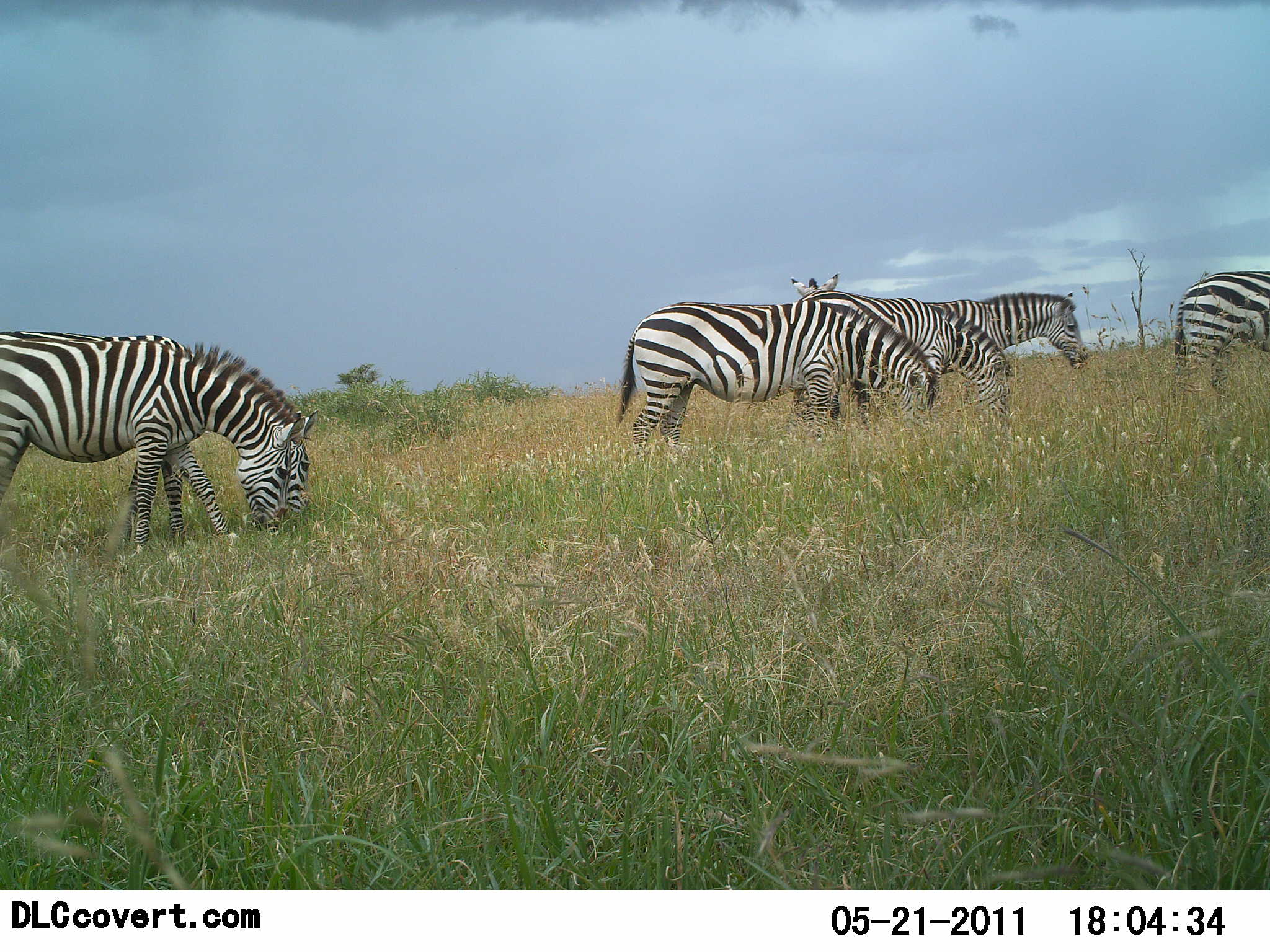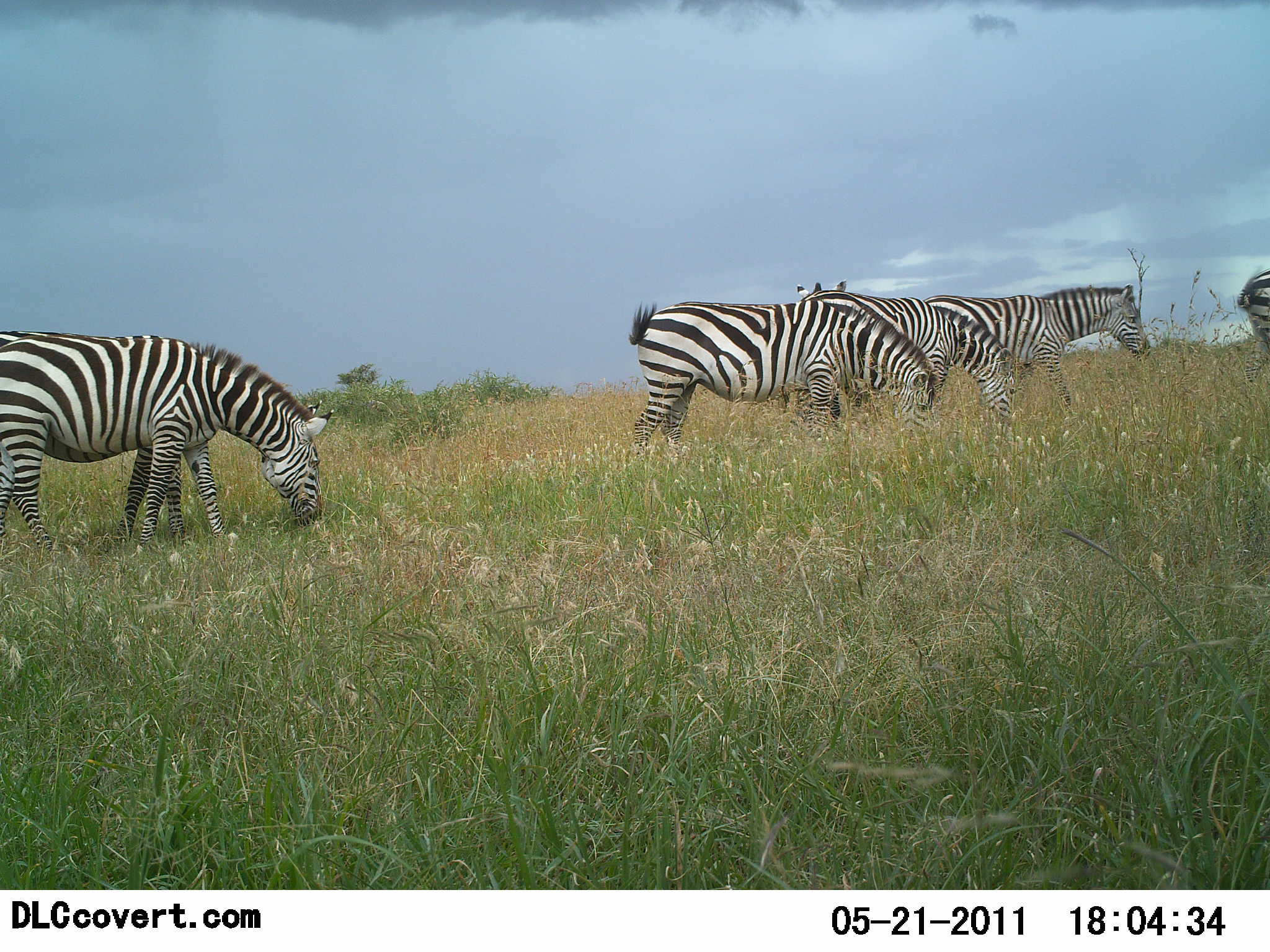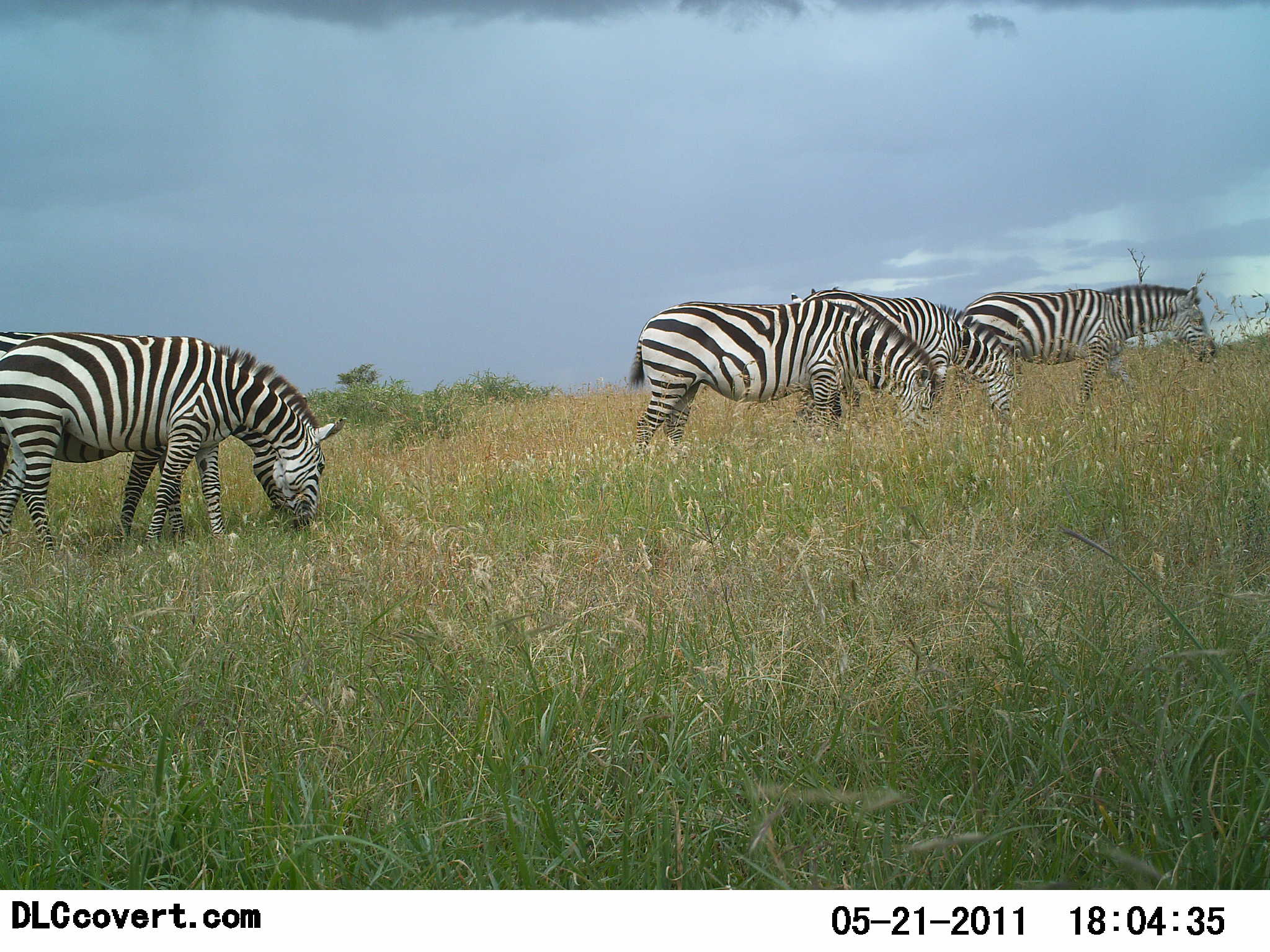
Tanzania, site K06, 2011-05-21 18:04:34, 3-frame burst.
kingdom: Animalia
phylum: Chordata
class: Mammalia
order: Perissodactyla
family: Equidae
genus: Equus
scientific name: Equus quagga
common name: plains zebra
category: zebra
Zebra (plains zebra) (Equus quagga), count 7. Behavior (volunteer vote fractions): standing 38%, resting 0%, moving 38%, interacting 0%. Young present (vote fraction): 0%. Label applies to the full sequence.